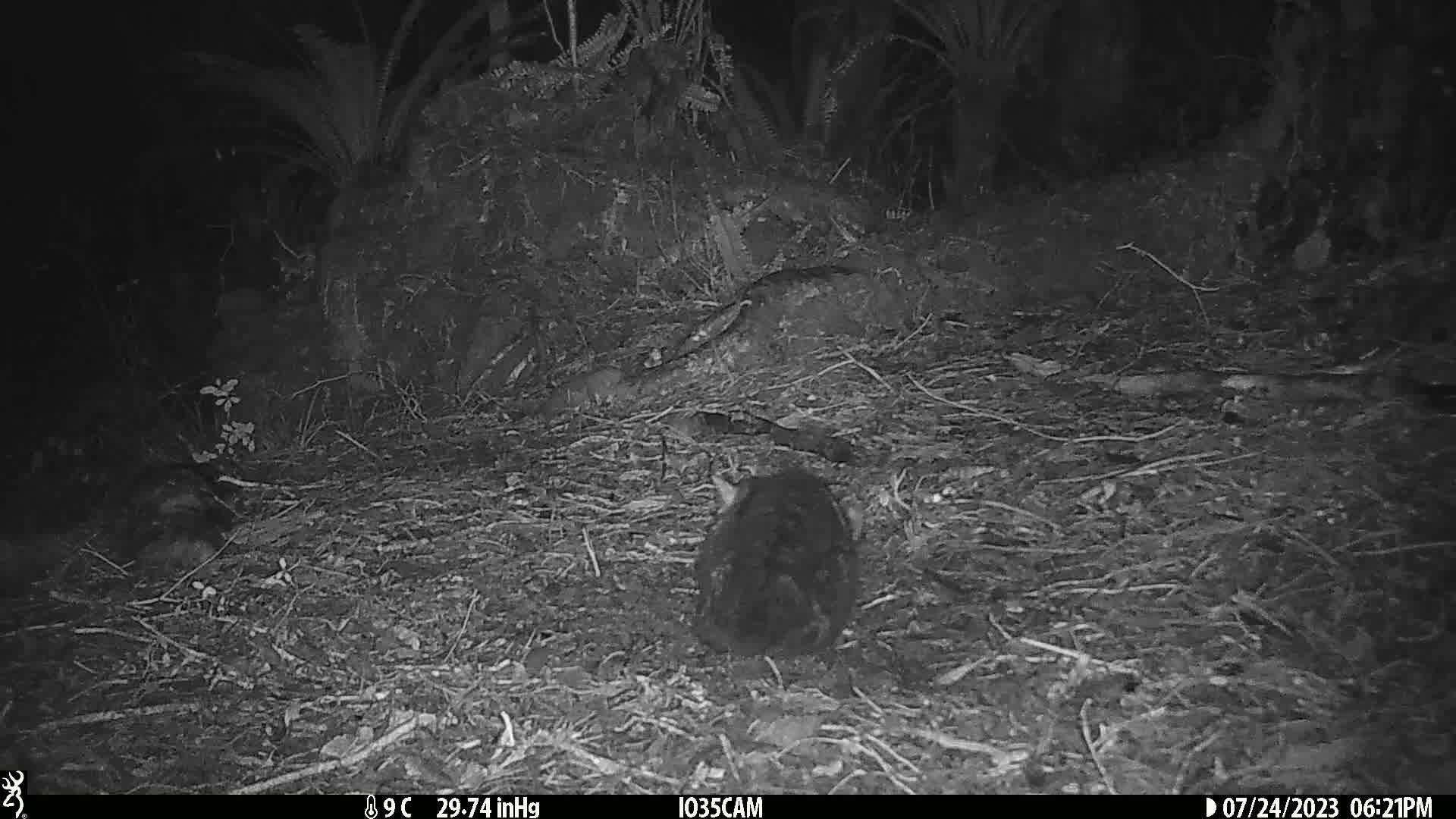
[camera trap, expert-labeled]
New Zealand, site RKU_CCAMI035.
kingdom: Animalia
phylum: Chordata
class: Mammalia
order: Carnivora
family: Felidae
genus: Felis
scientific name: Felis catus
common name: domestic cat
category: cat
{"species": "cat (domestic cat) (Felis catus)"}